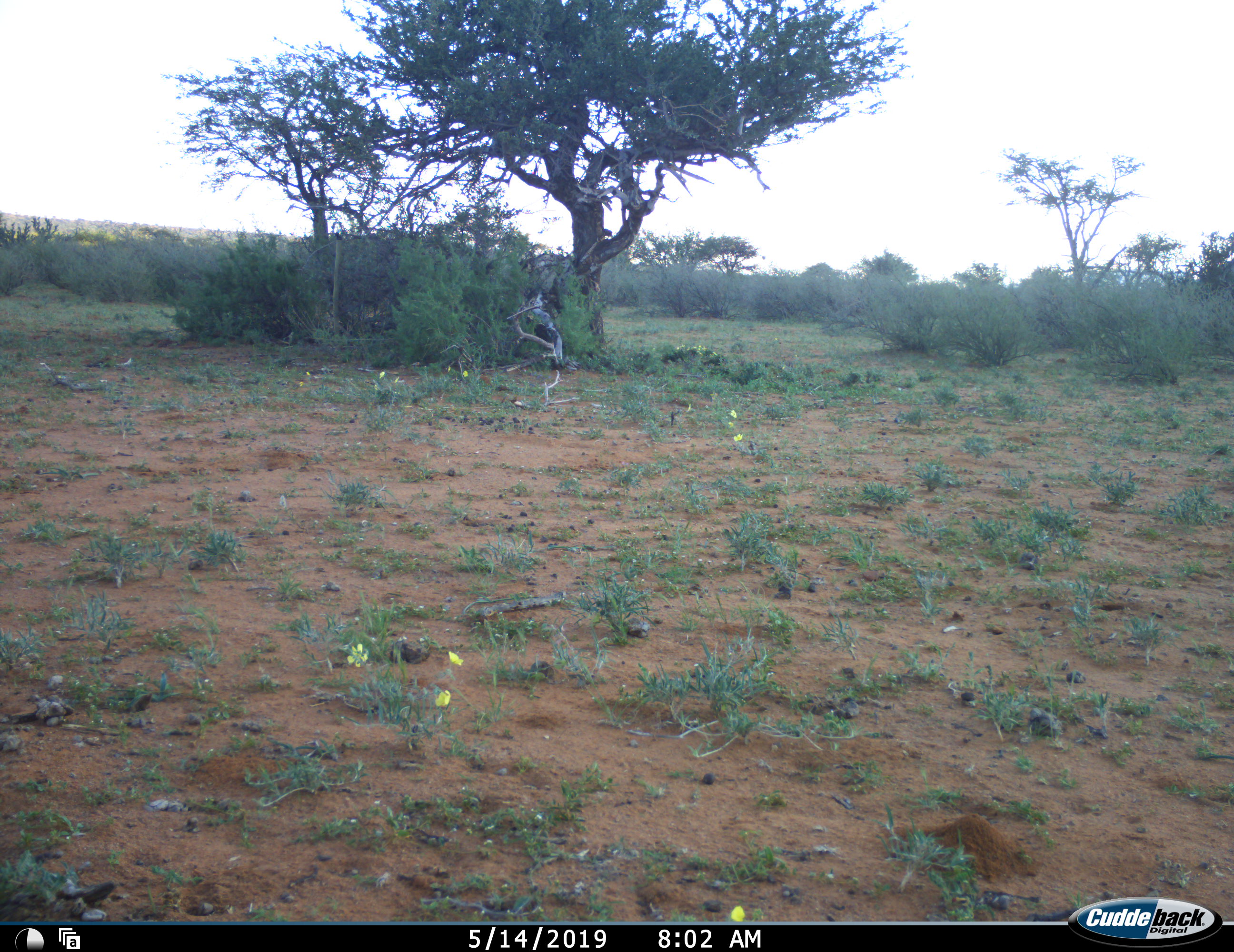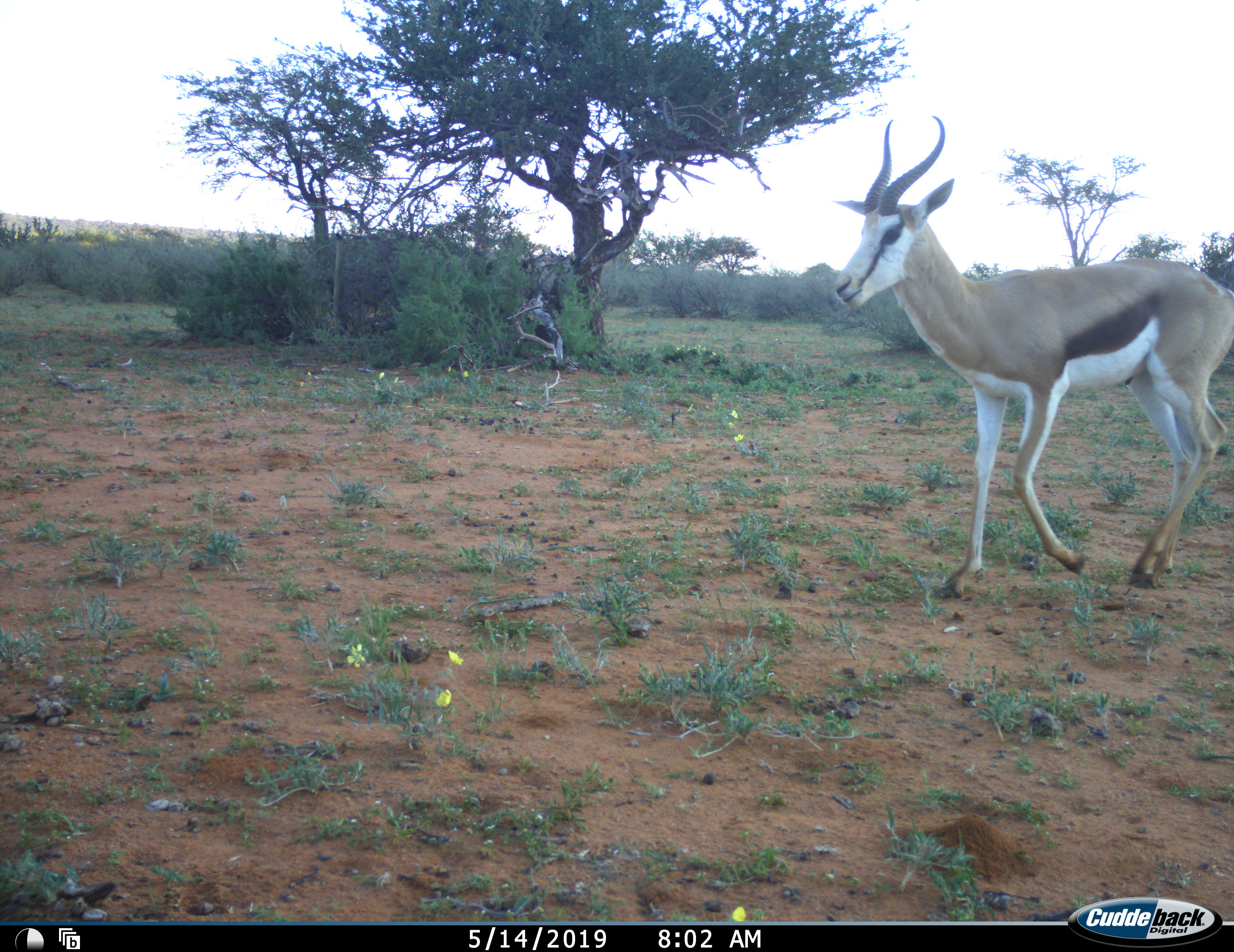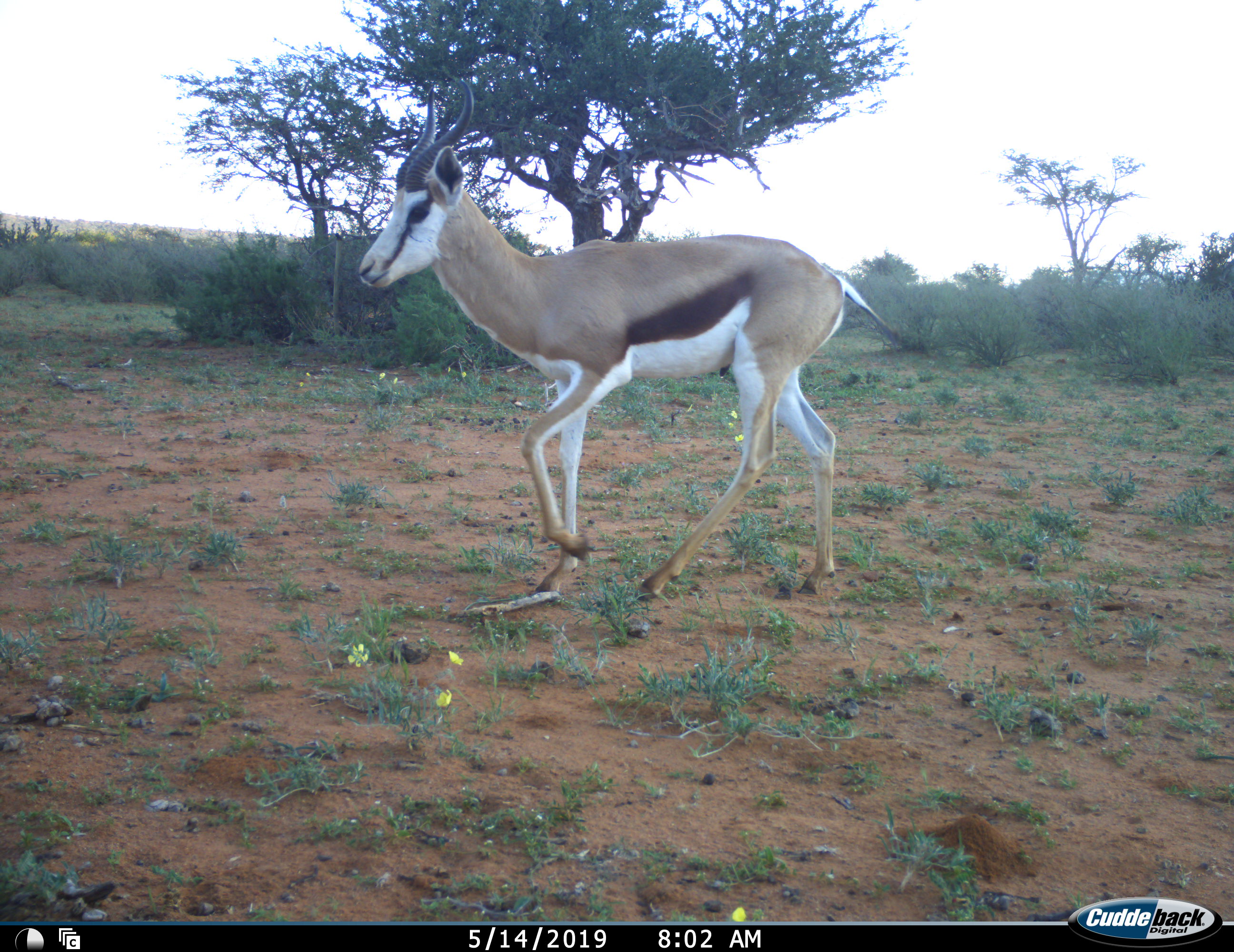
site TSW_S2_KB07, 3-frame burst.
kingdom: Animalia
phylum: Chordata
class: Mammalia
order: Artiodactyla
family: Bovidae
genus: Antidorcas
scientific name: Antidorcas marsupialis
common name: springbok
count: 1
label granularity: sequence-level